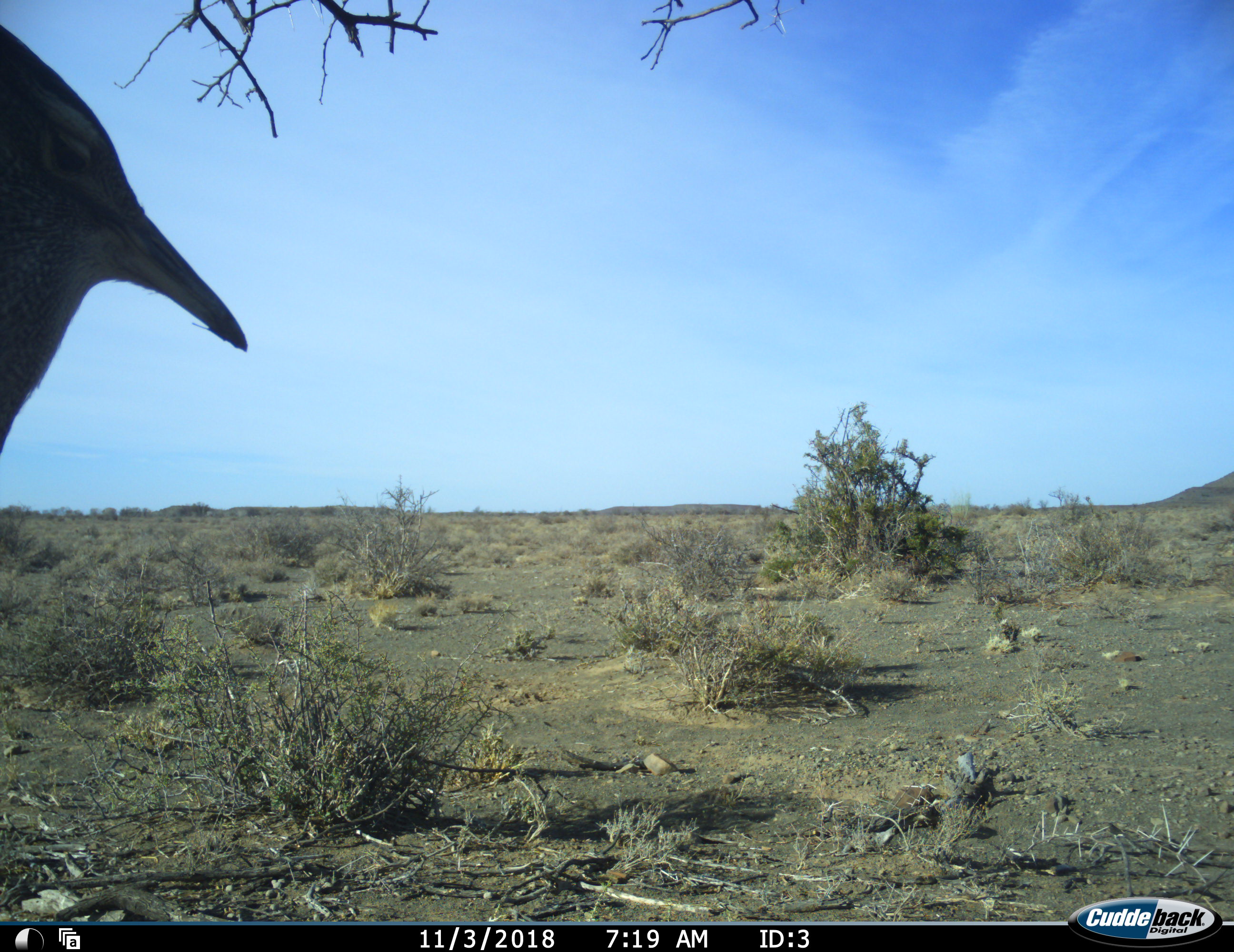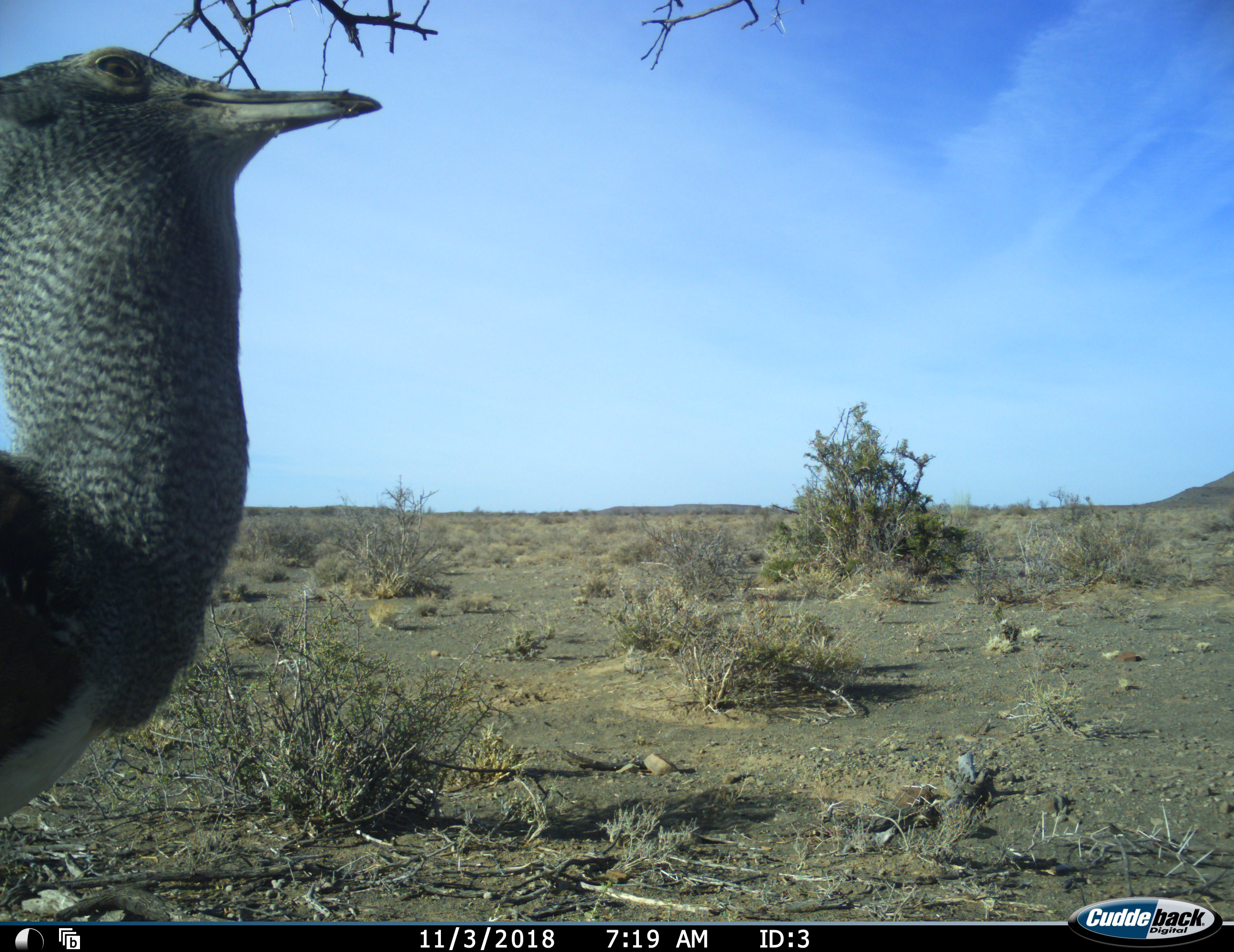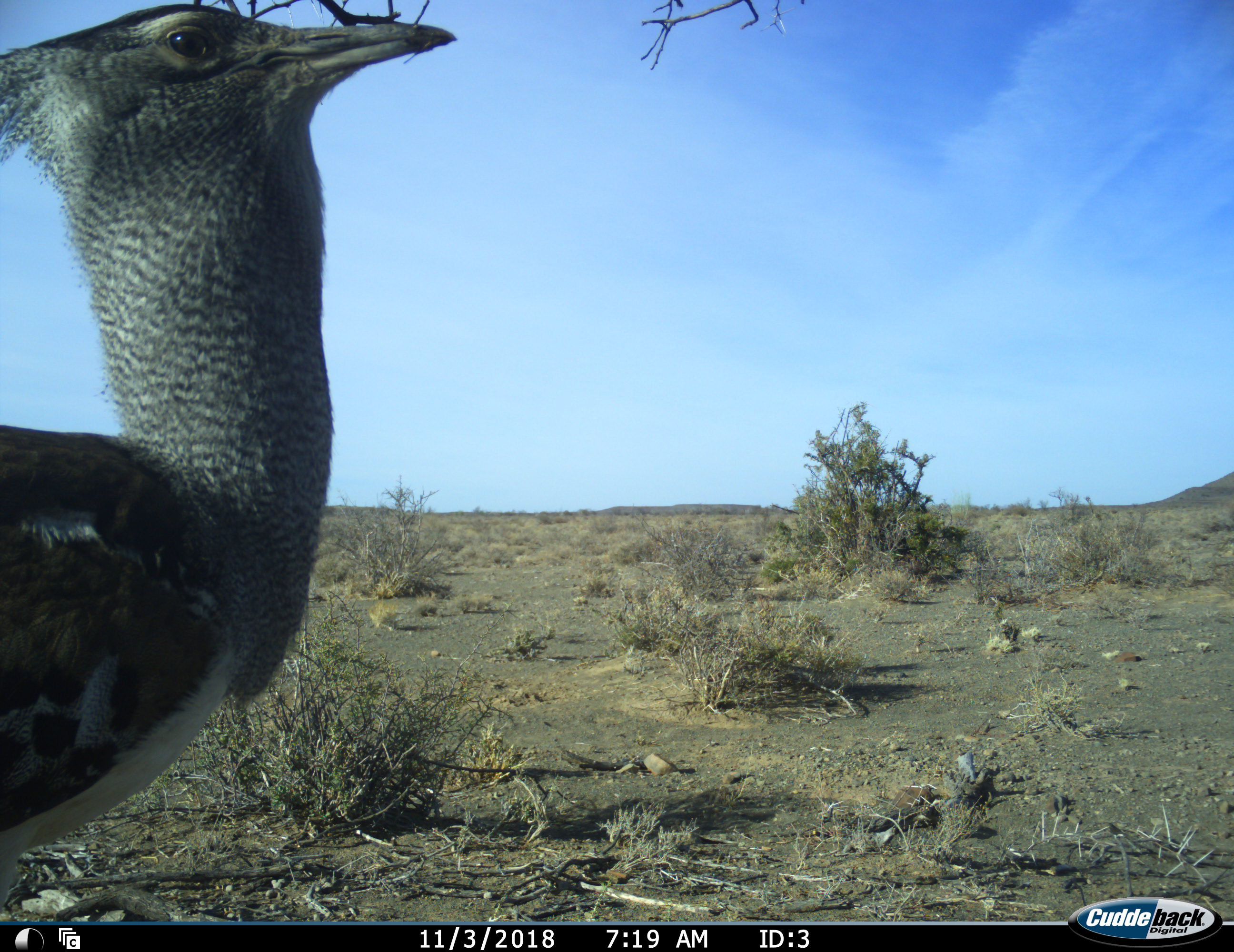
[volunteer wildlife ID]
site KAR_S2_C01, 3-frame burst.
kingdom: Animalia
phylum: Chordata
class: Aves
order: Otidiformes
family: Otididae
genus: Ardeotis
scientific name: Ardeotis kori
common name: kori bustard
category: bustardkori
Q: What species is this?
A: Bustardkori (kori bustard) (Ardeotis kori).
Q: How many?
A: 1.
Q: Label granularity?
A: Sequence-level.